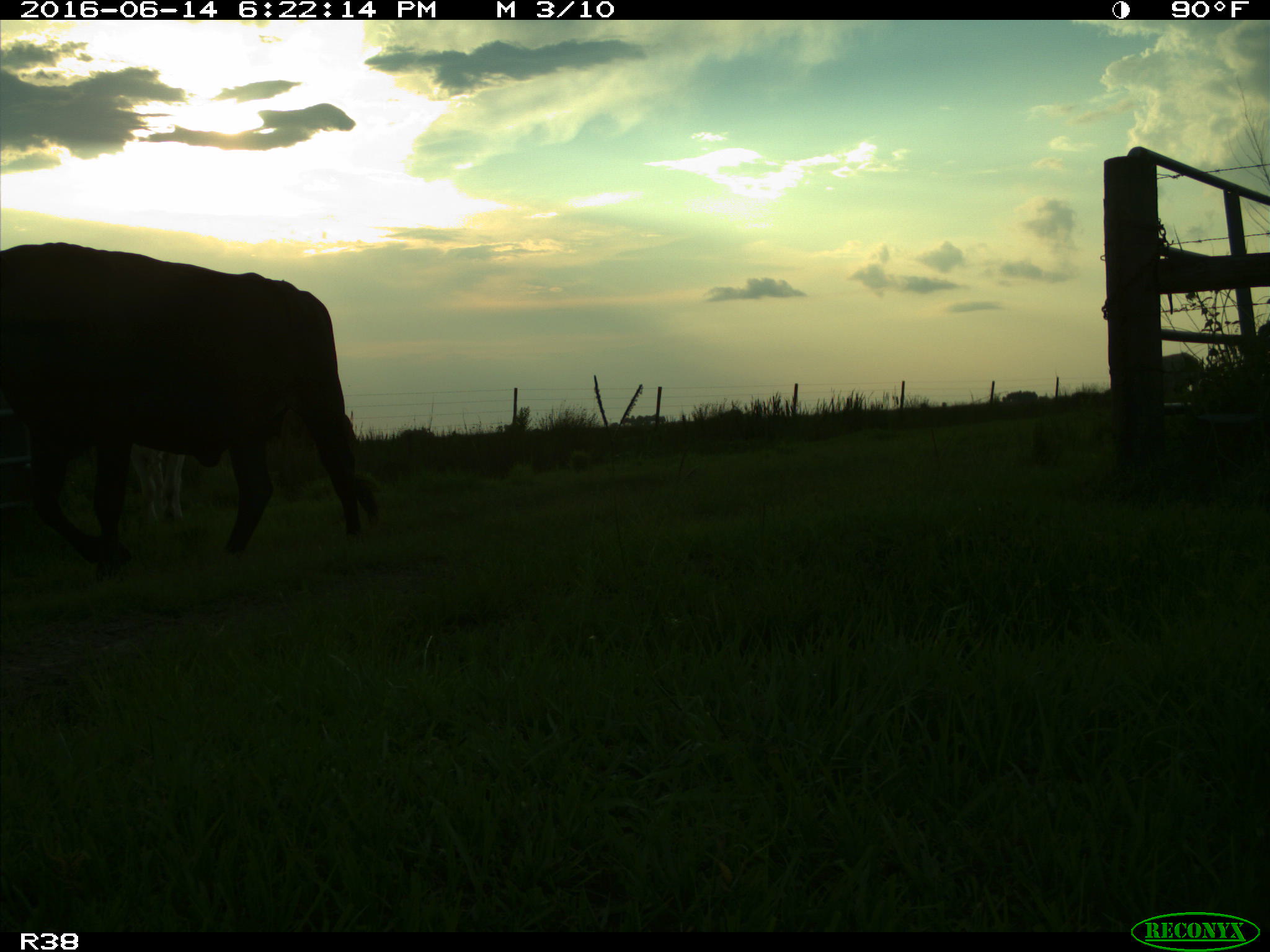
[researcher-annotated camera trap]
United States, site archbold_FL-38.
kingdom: Animalia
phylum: Chordata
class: Mammalia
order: Artiodactyla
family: Bovidae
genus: Bos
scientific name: Bos taurus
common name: domestic cow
Bos taurus (domestic cow).